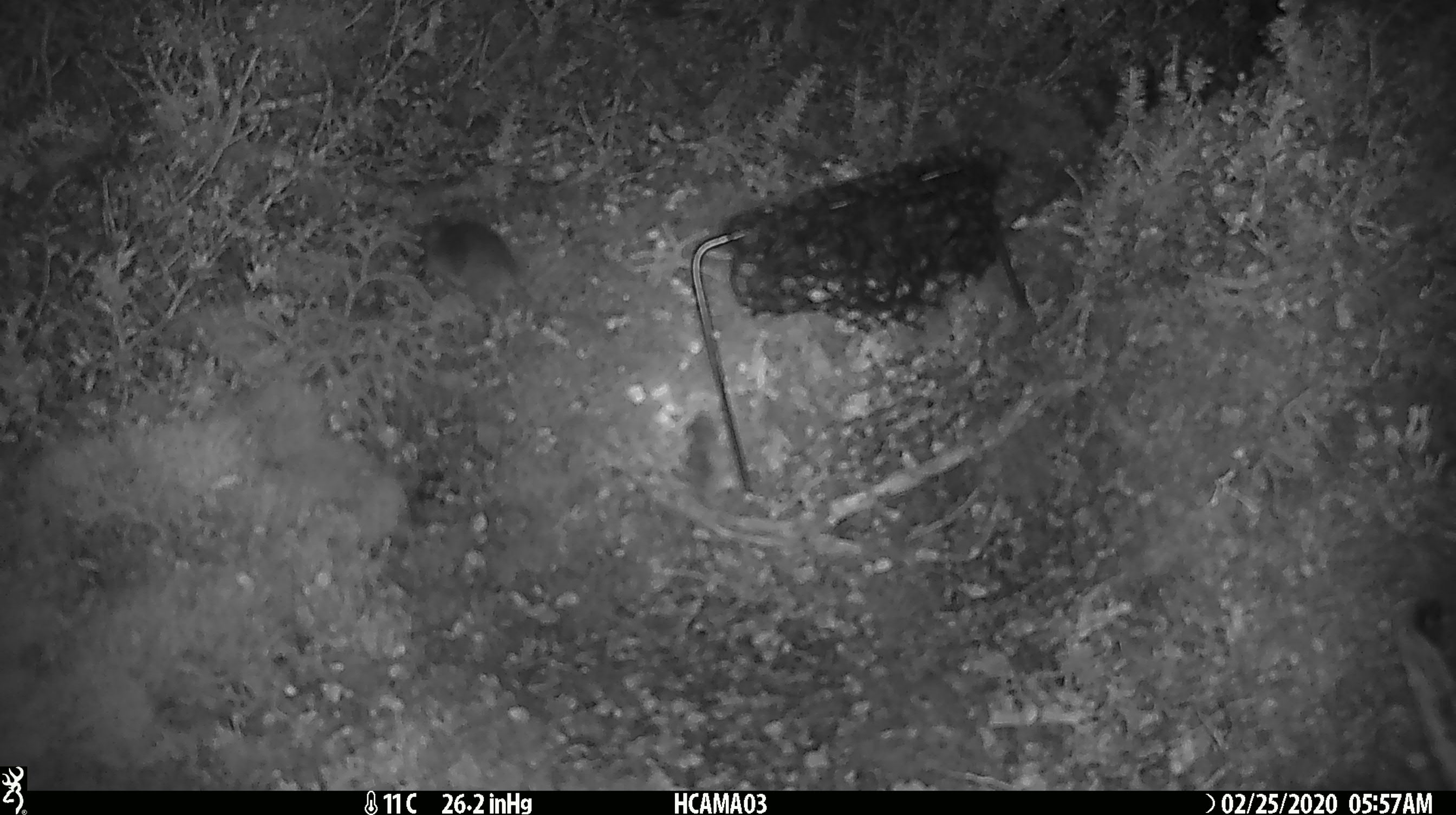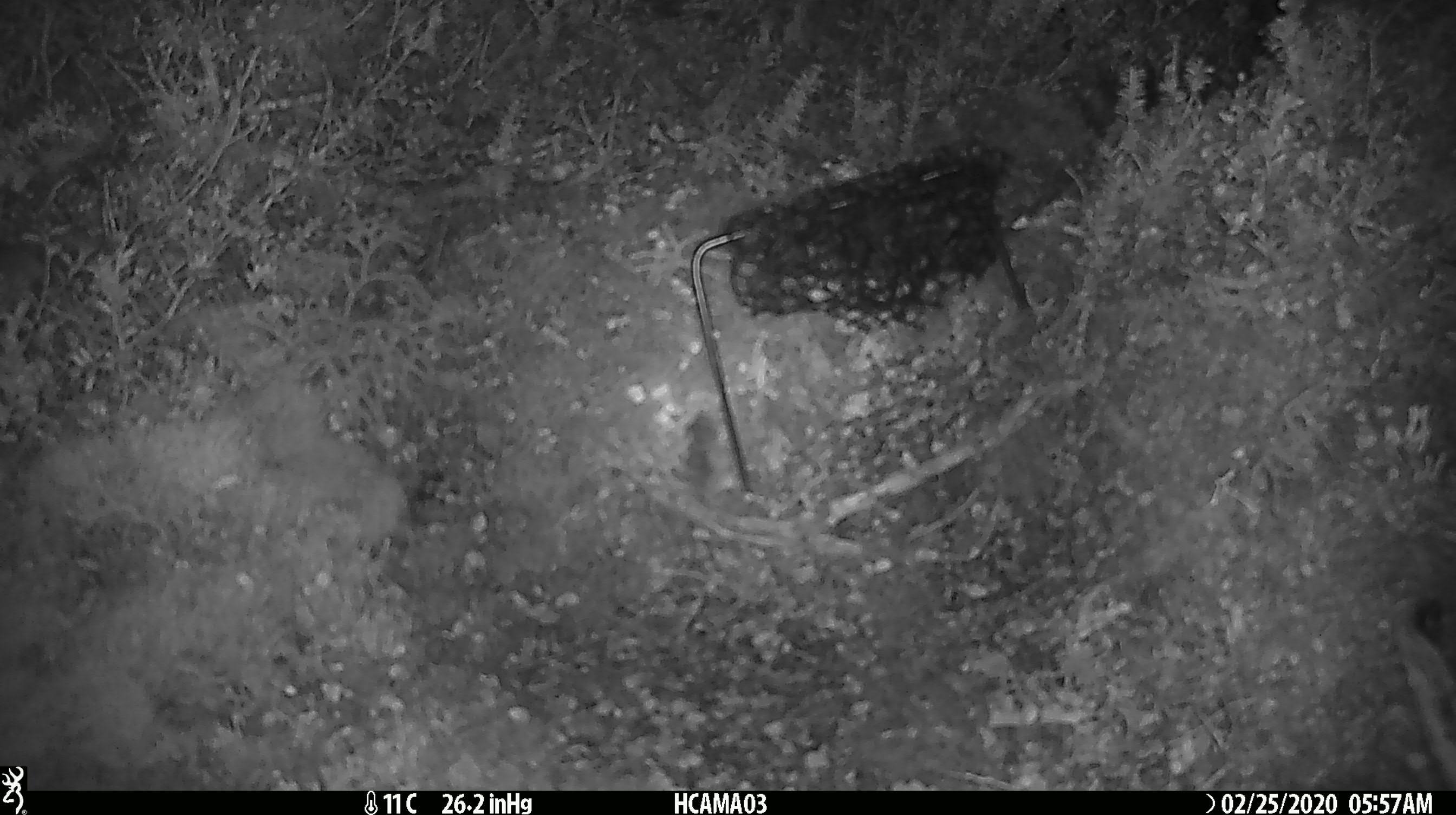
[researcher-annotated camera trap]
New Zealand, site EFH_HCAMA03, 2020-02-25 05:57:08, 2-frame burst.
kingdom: Animalia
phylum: Chordata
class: Mammalia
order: Rodentia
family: Muridae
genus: Mus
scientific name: Mus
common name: mouse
Mouse (Mus).